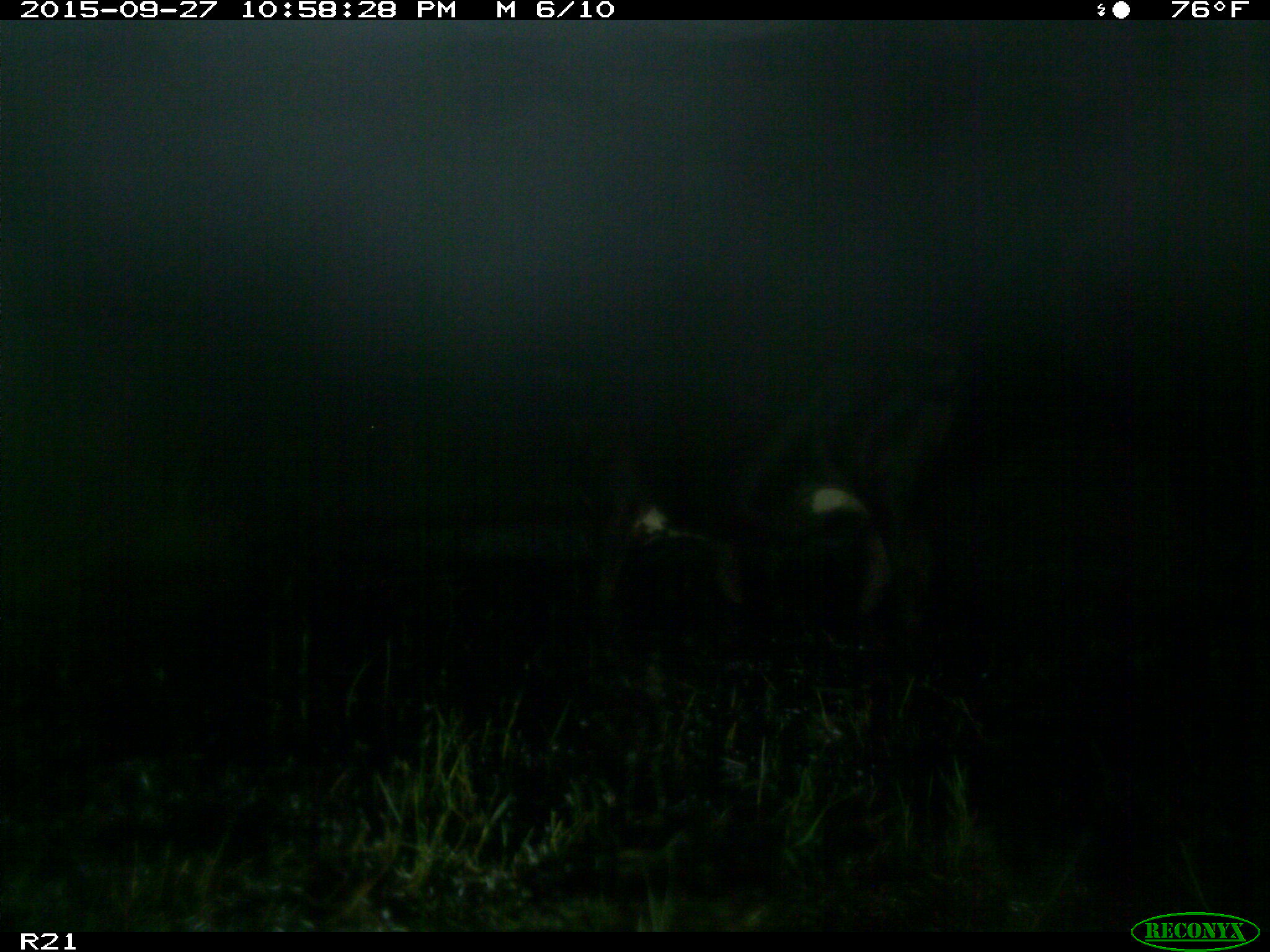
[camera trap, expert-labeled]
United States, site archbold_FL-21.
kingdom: Animalia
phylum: Chordata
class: Mammalia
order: Artiodactyla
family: Bovidae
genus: Bos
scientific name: Bos taurus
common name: domestic cow